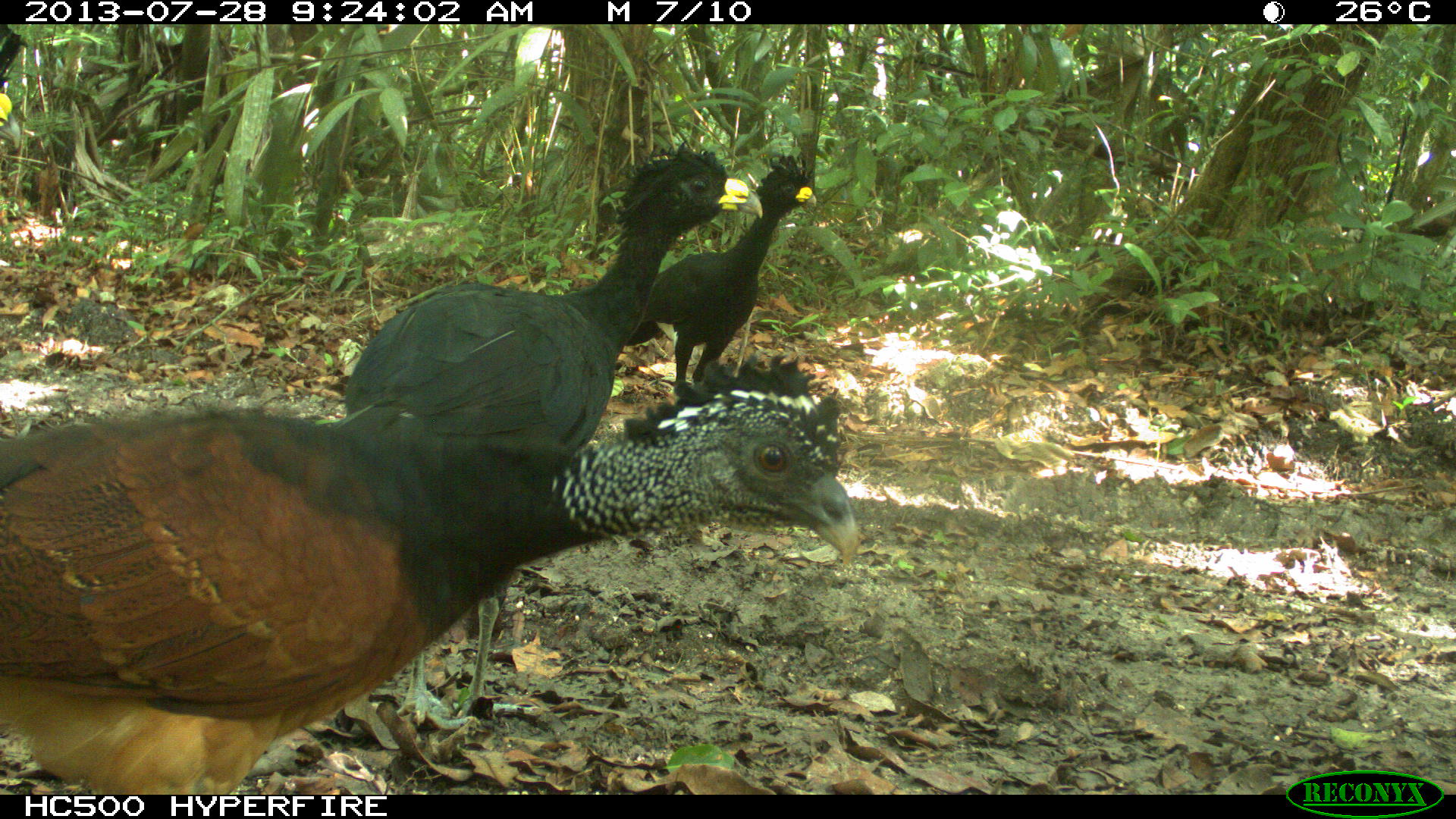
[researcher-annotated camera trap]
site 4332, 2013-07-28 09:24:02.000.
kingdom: Animalia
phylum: Chordata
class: Aves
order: Galliformes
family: Cracidae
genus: Crax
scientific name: Crax rubra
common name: great curassow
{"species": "Crax rubra (great curassow)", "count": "3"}